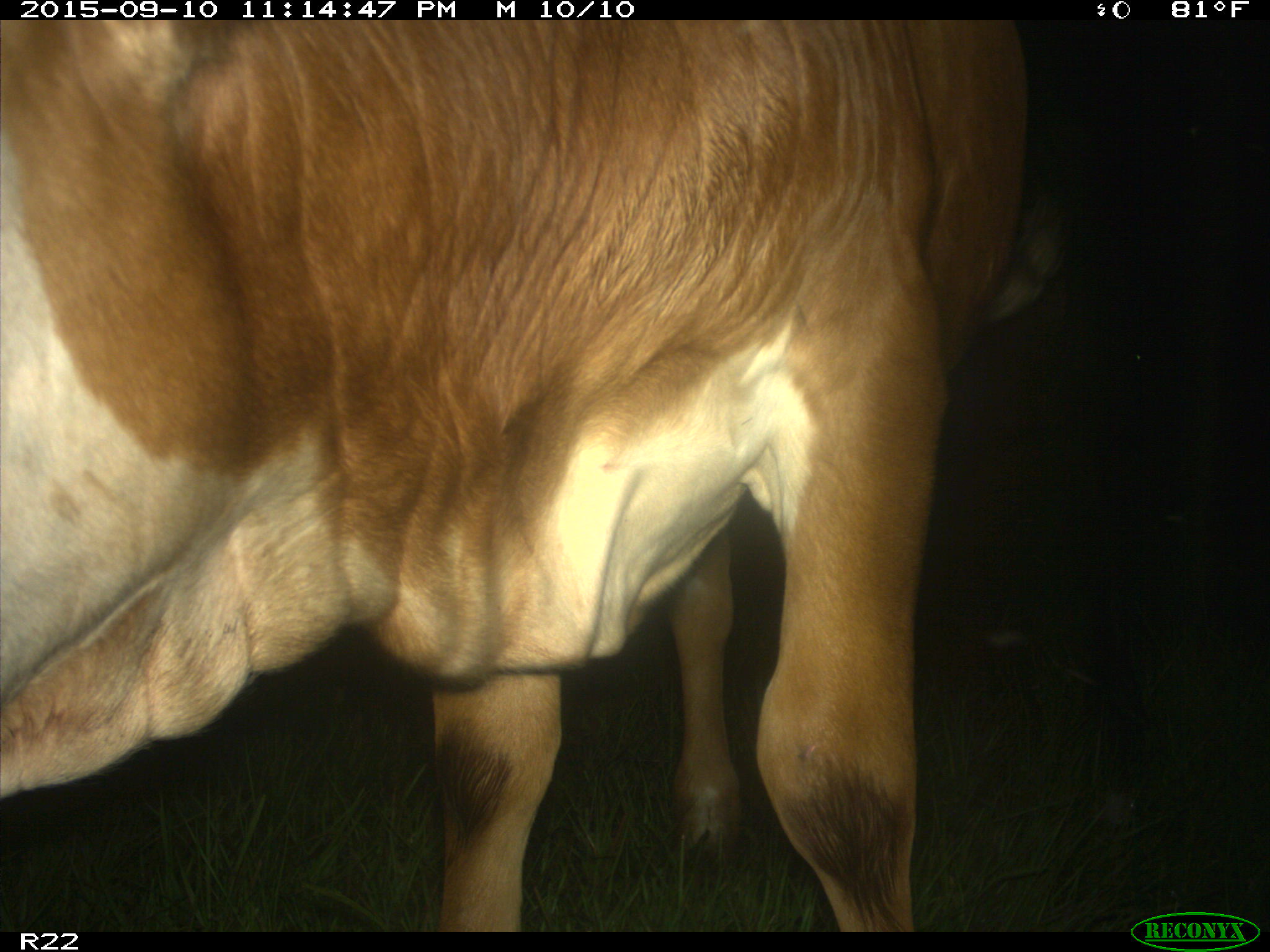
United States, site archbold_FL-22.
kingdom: Animalia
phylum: Chordata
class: Mammalia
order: Artiodactyla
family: Bovidae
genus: Bos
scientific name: Bos taurus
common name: domestic cow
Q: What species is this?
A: Bos taurus (domestic cow).